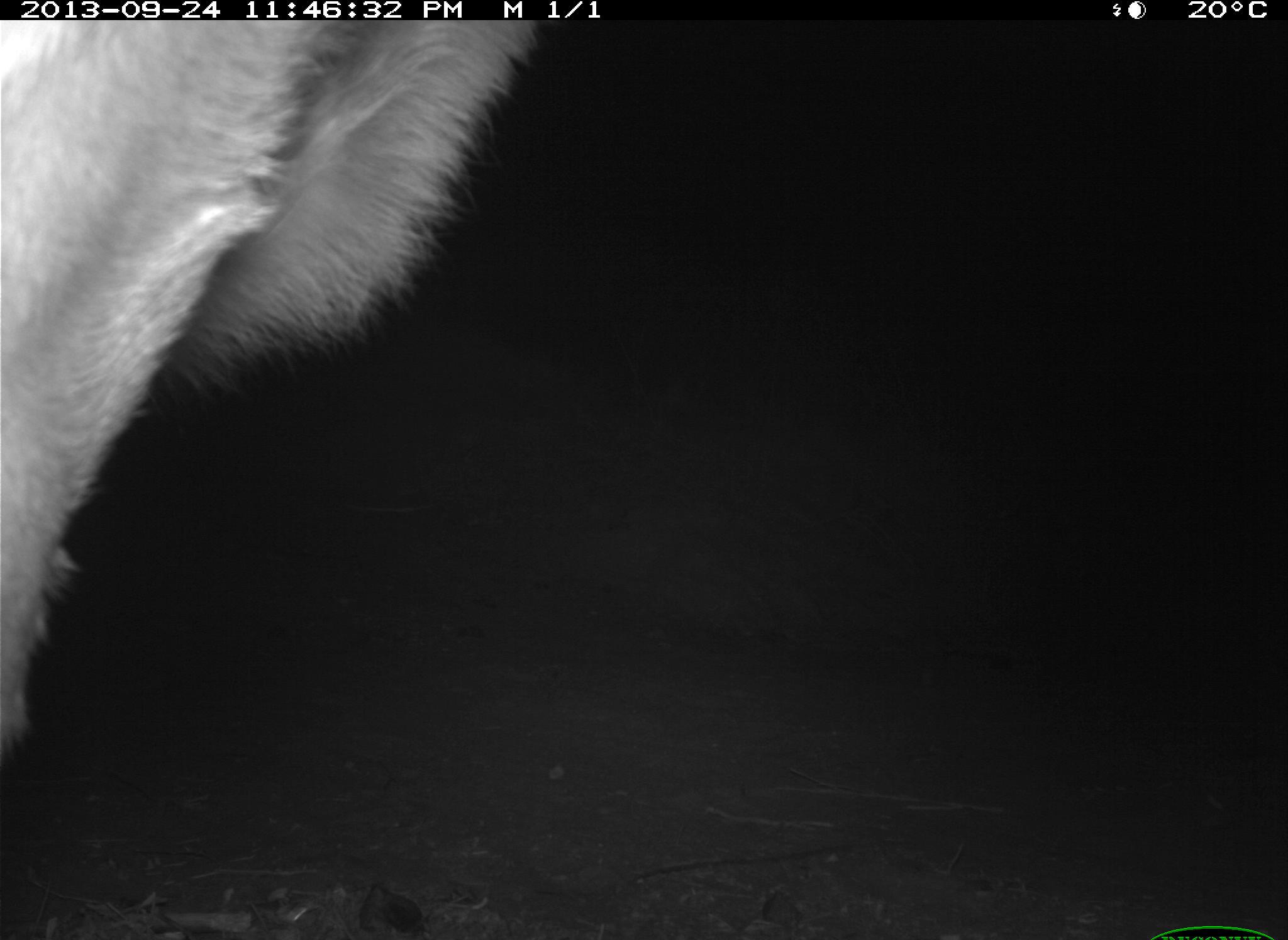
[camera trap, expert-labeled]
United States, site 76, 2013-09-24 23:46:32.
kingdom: Animalia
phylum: Chordata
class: Mammalia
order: Artiodactyla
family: Bovidae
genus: Bos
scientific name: Bos taurus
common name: cow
Cow (Bos taurus).